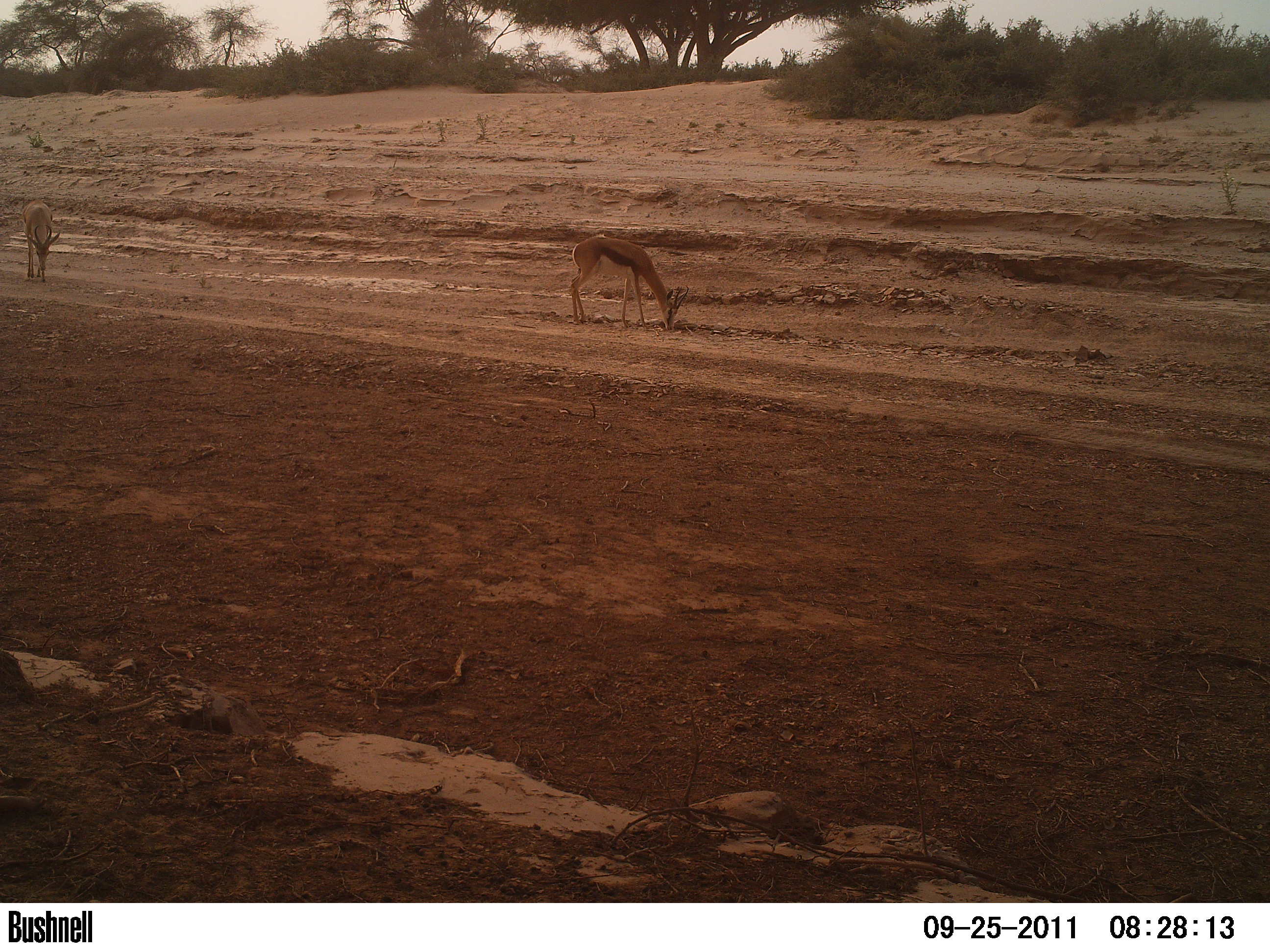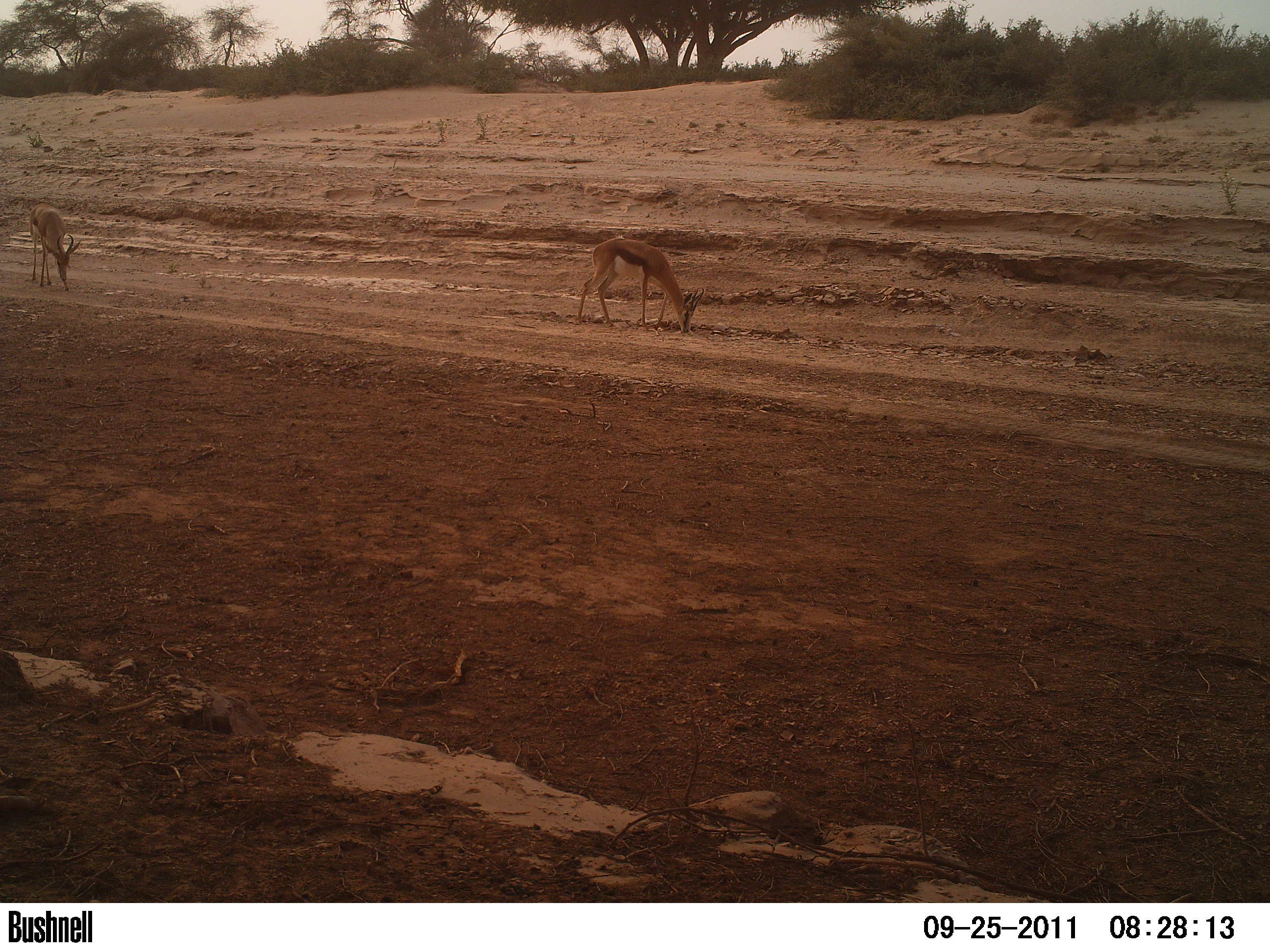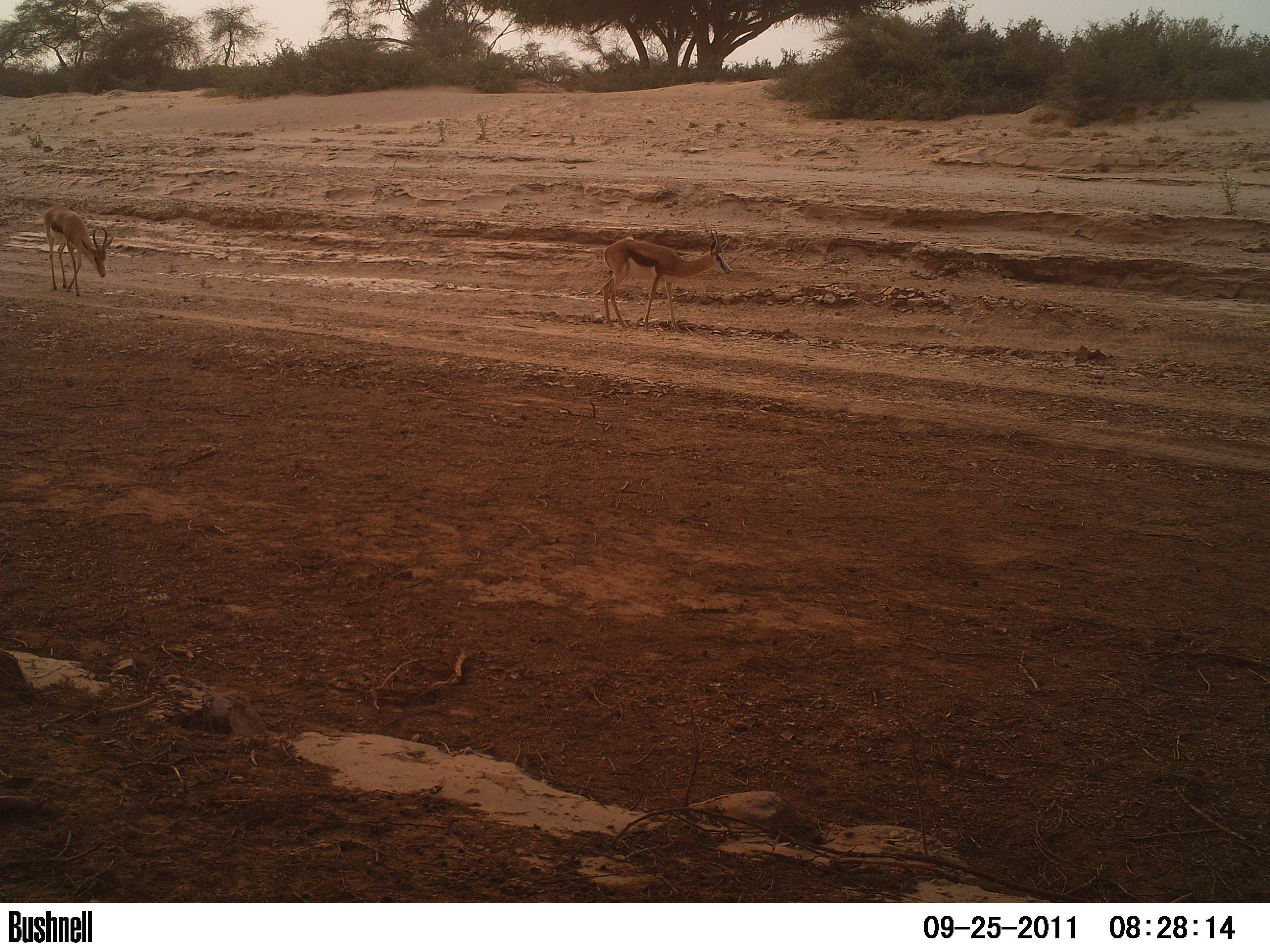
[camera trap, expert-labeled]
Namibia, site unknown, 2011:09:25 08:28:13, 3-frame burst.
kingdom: Animalia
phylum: Chordata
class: Mammalia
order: Artiodactyla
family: Bovidae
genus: Antidorcas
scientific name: Antidorcas marsupialis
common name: springbok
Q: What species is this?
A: Antidorcas marsupialis (springbok).